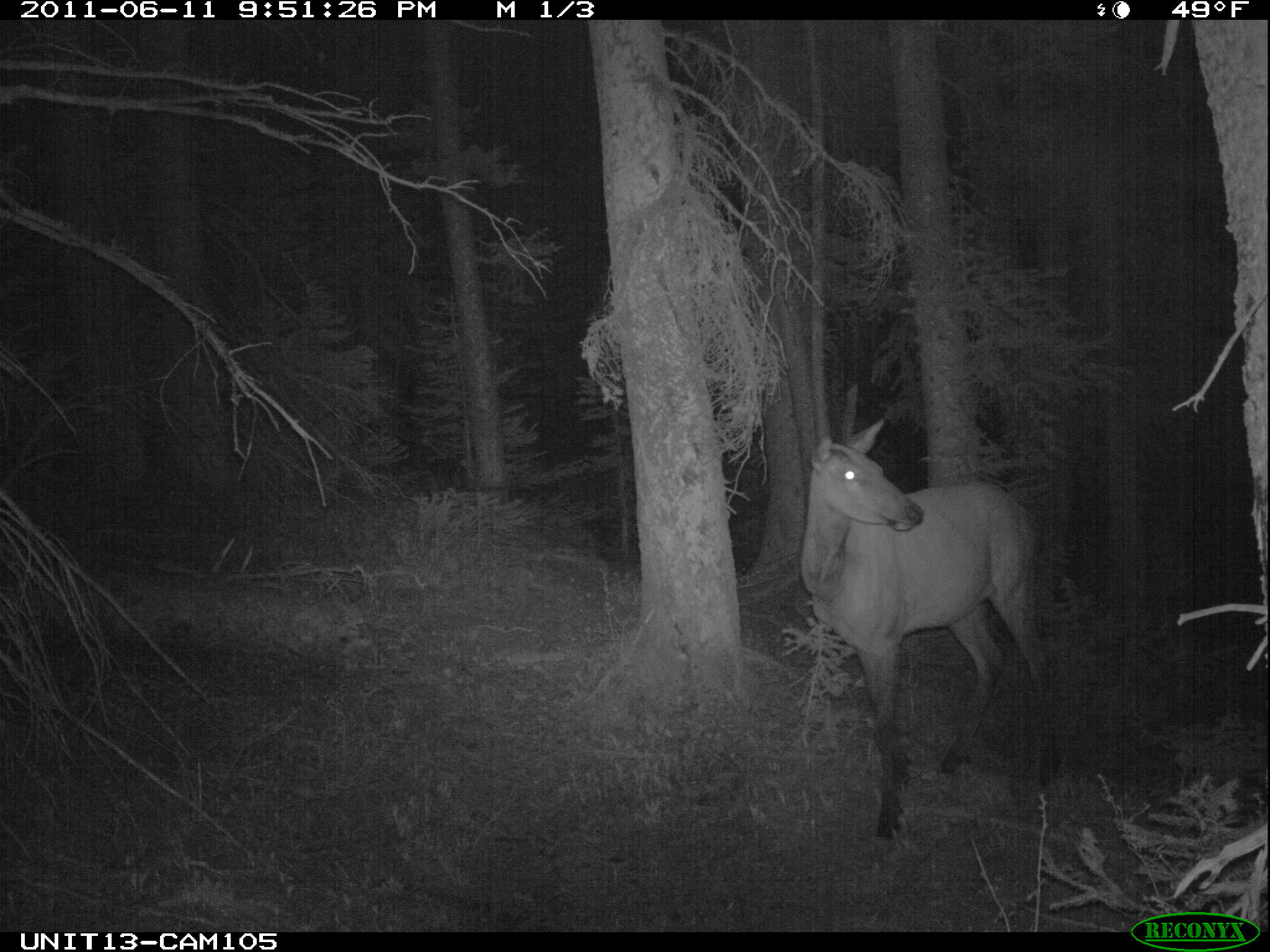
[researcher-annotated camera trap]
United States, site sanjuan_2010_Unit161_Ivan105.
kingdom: Animalia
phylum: Chordata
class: Mammalia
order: Artiodactyla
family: Cervidae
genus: Cervus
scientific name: Cervus elaphus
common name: red deer